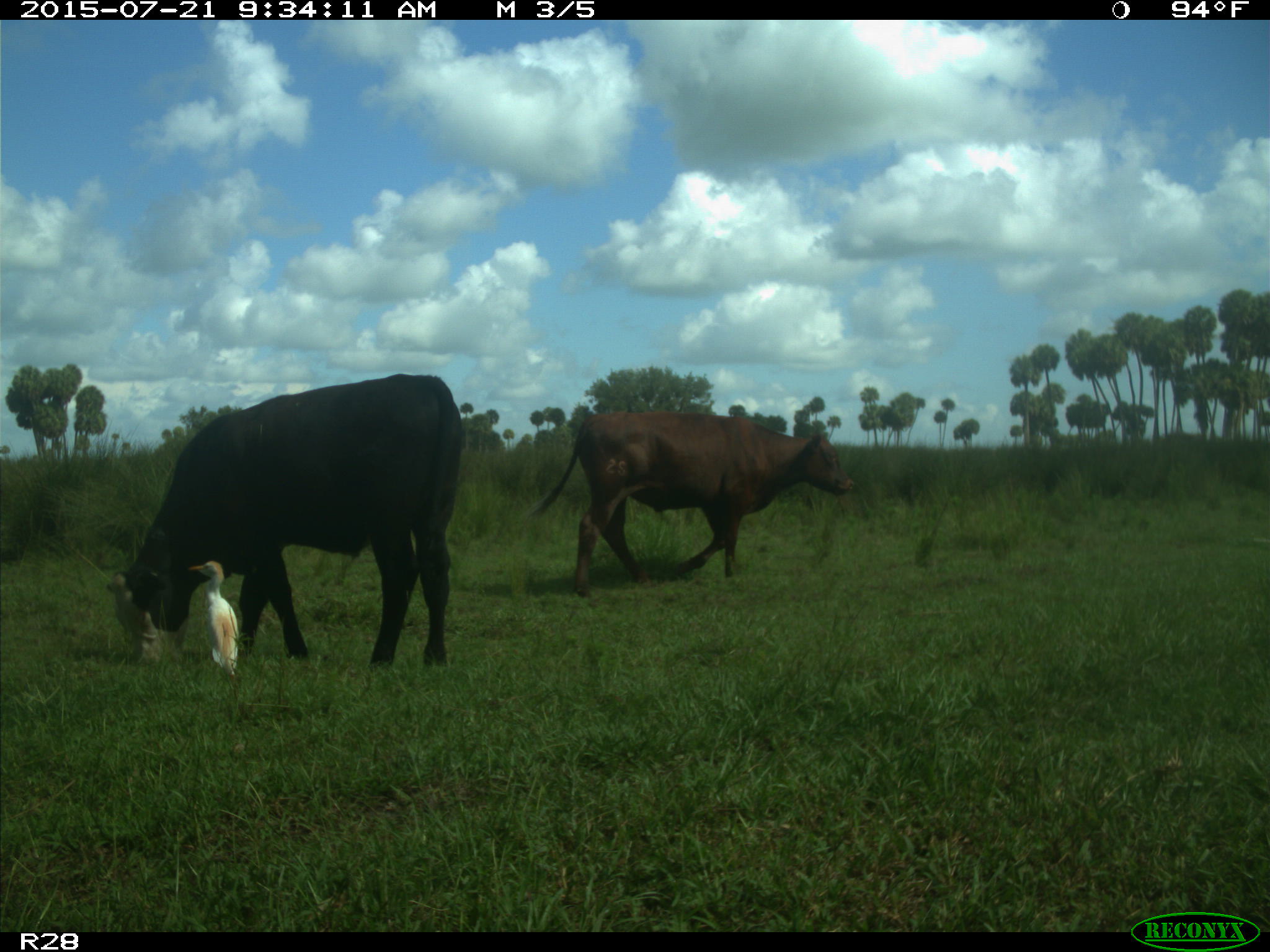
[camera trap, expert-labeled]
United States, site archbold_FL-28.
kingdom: Animalia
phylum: Chordata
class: Mammalia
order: Artiodactyla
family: Bovidae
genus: Bos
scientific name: Bos taurus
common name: domestic cow